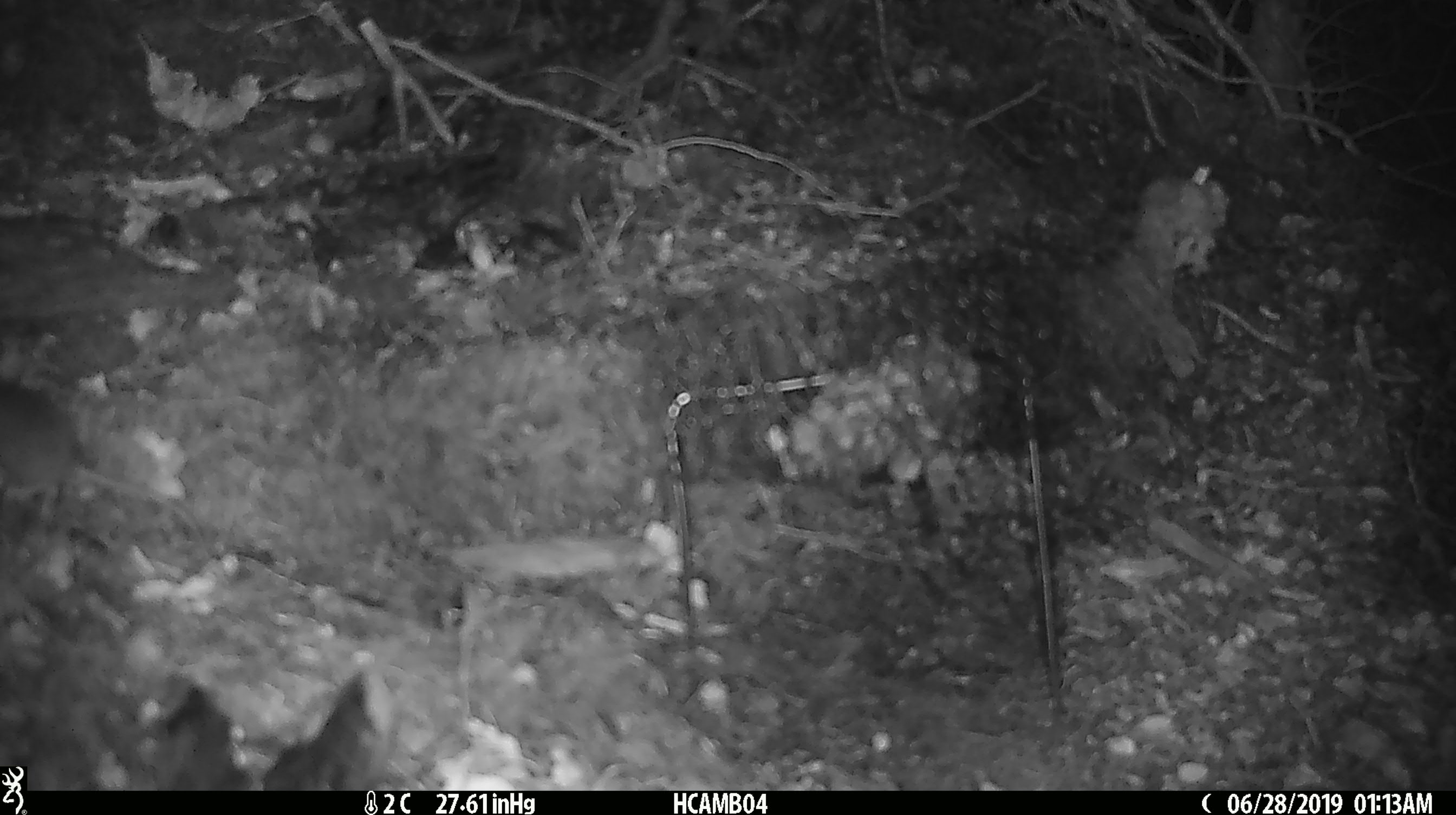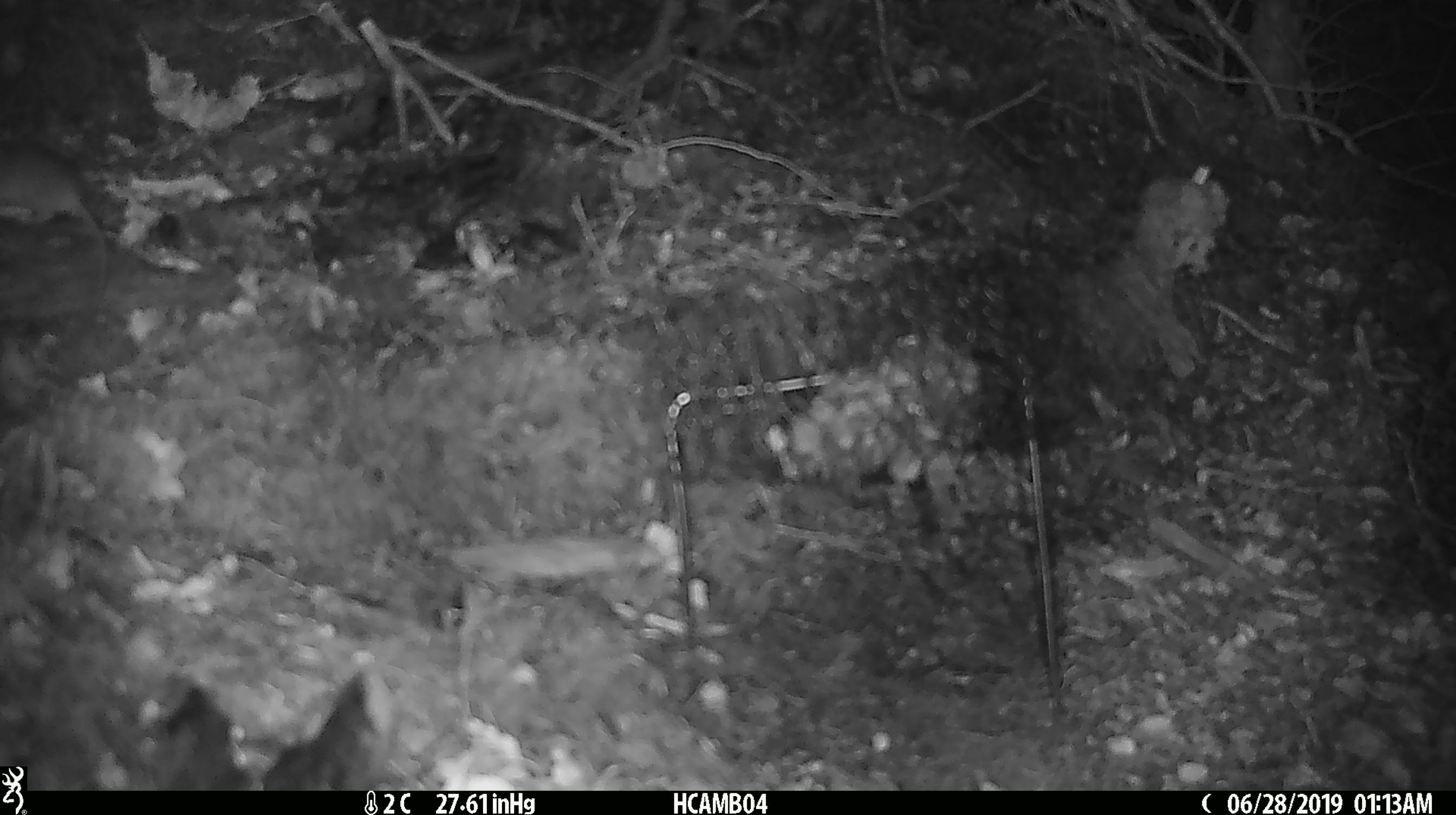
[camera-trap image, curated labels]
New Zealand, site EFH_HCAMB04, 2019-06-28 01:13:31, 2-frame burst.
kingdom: Animalia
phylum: Chordata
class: Mammalia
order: Rodentia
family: Muridae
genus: Mus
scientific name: Mus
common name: mouse